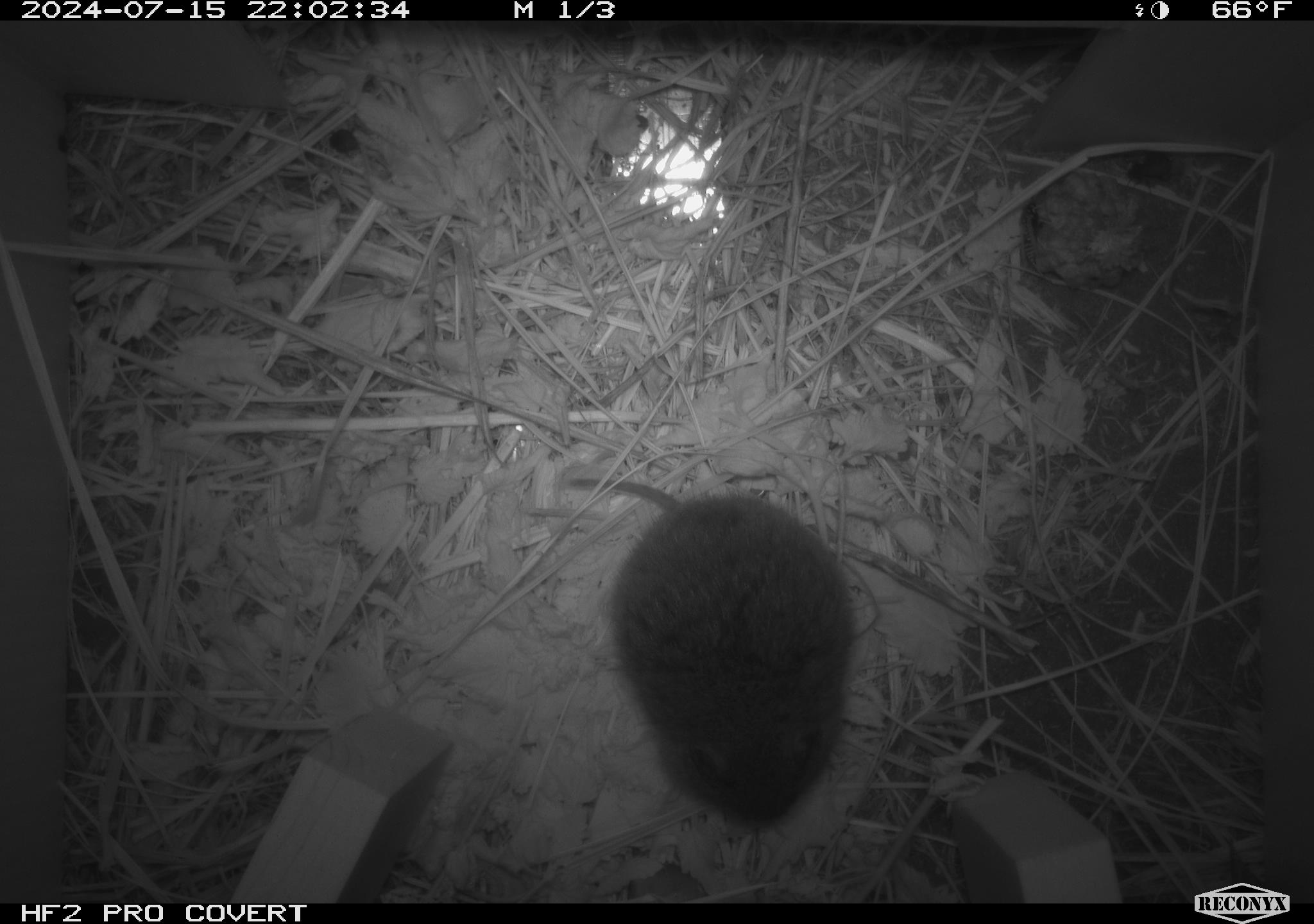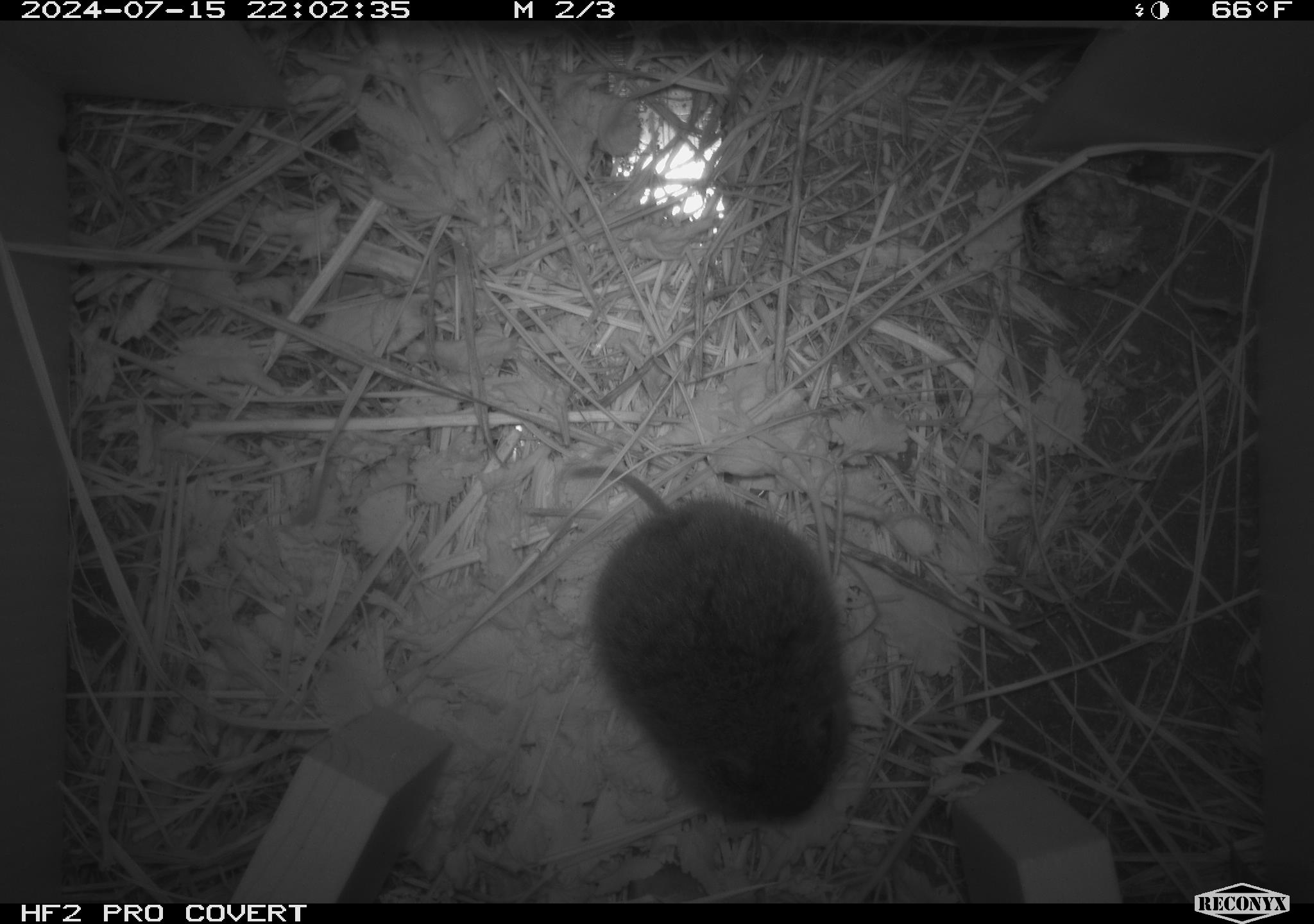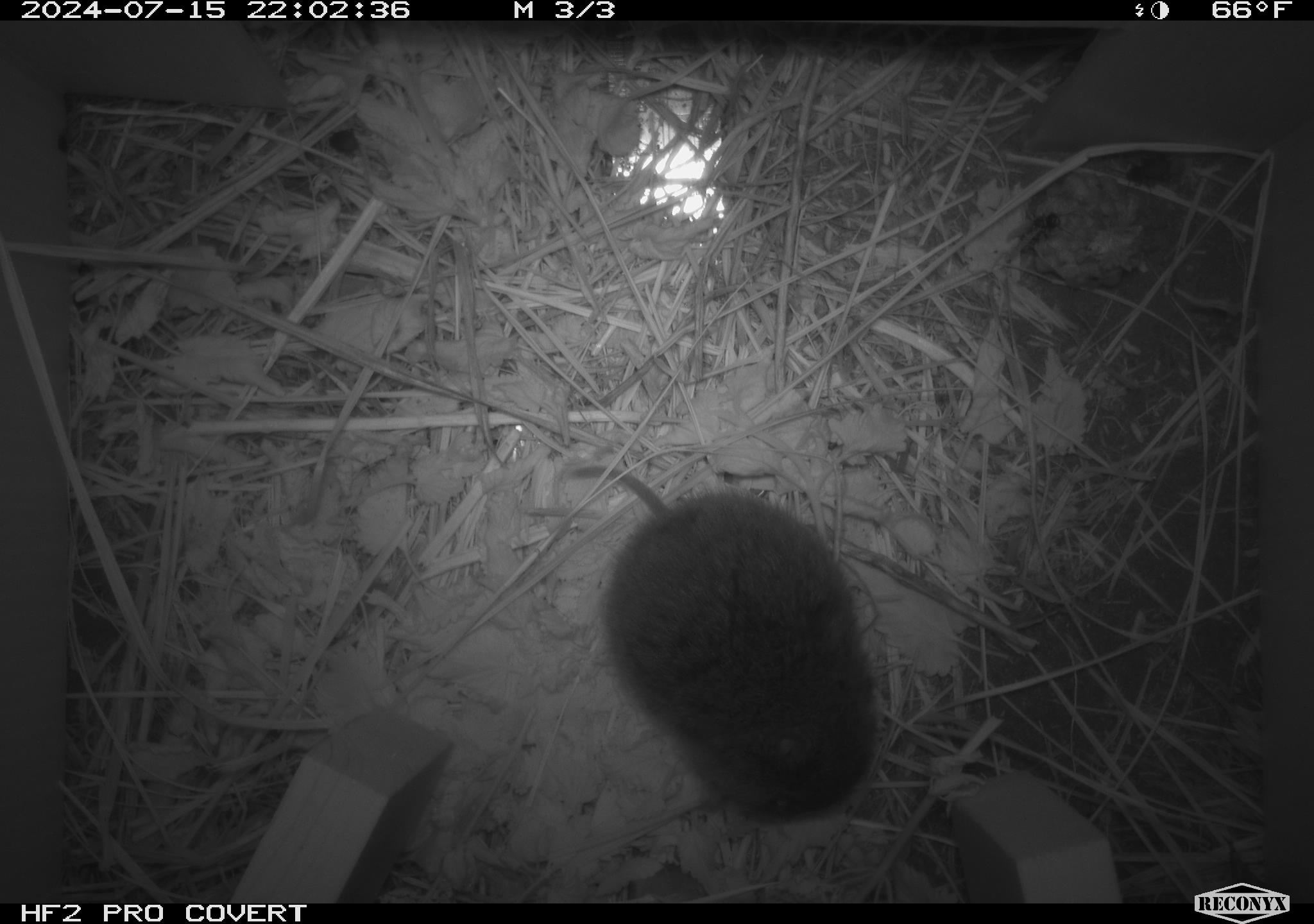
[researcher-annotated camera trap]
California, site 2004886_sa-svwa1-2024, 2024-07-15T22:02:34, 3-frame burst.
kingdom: Animalia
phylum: Arthropoda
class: Insecta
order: Hymenoptera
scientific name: Hymenoptera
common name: ants, bees, wasps, and sawflies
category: hymenoptera order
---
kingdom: Animalia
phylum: Chordata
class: Mammalia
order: Rodentia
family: Cricetidae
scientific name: Arvicolinae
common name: voles, lemmings, and muskrats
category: arvicolinae subfamily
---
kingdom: Animalia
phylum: Arthropoda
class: Malacostraca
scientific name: Malacostraca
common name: amphipods, crabs, isopods, krill, lobsters and shrimps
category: malacostracan